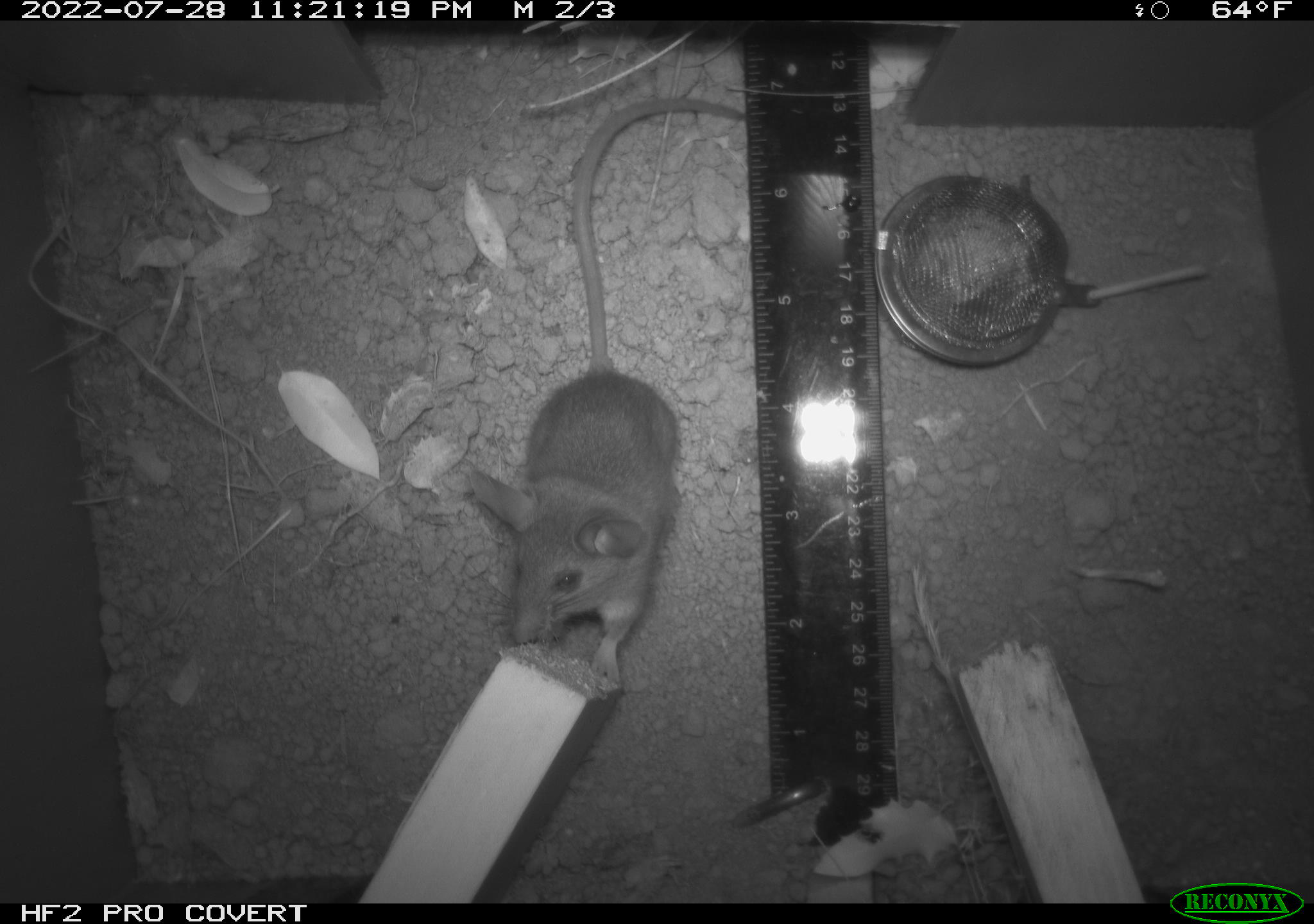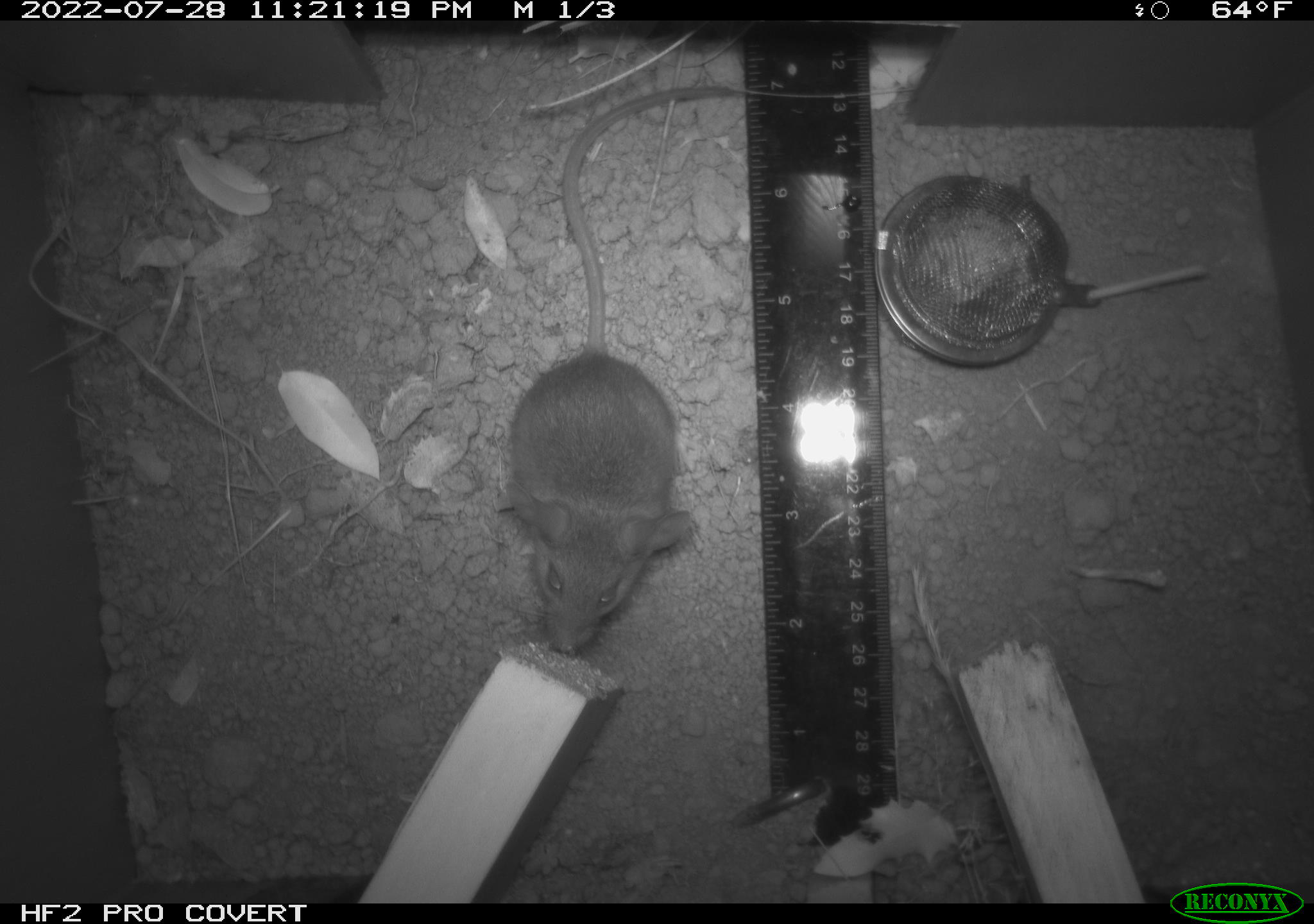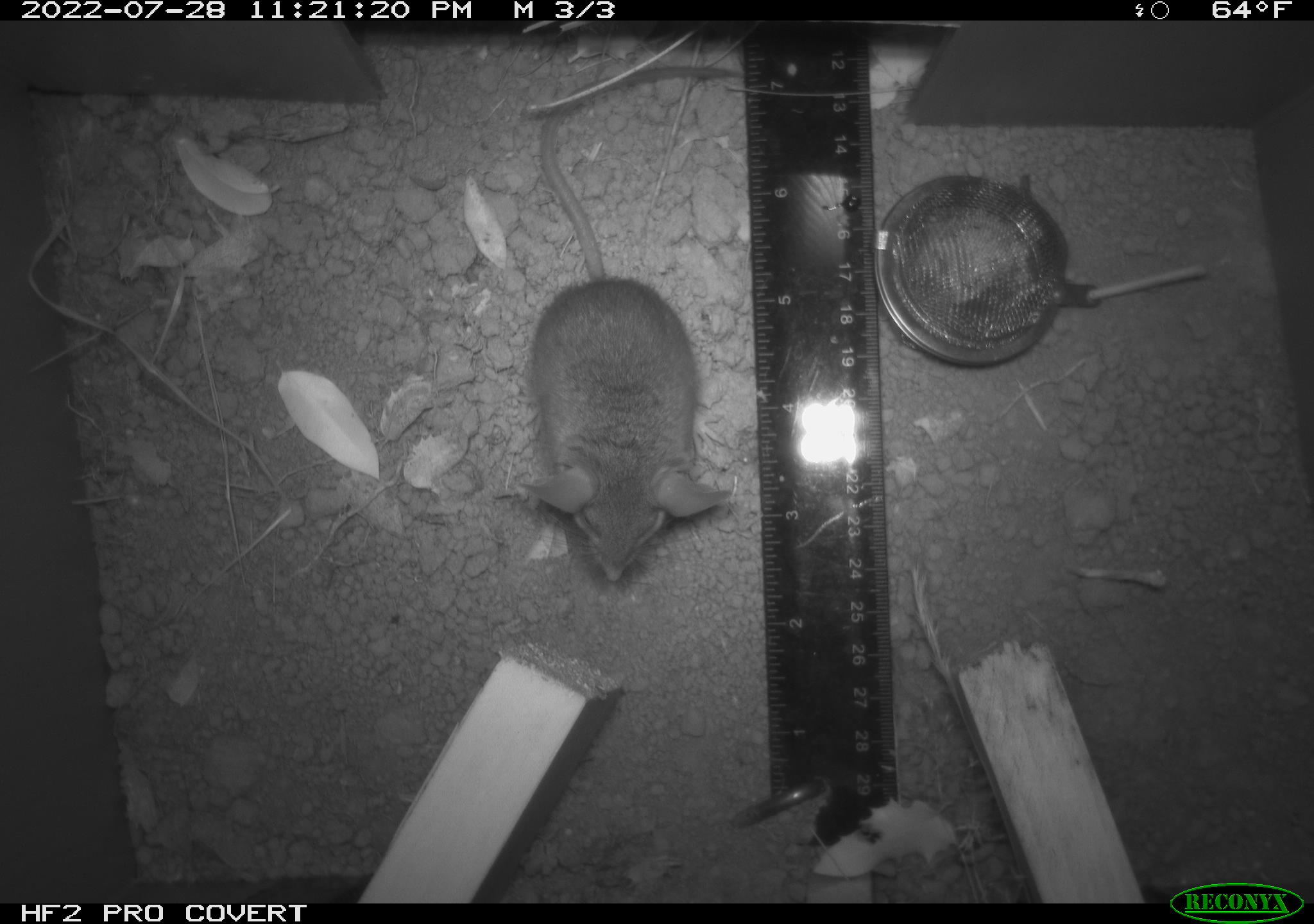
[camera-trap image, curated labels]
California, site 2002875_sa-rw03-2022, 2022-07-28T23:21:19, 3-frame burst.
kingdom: Animalia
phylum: Chordata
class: Mammalia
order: Rodentia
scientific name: Rodentia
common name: mouse species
Mouse species (Rodentia).